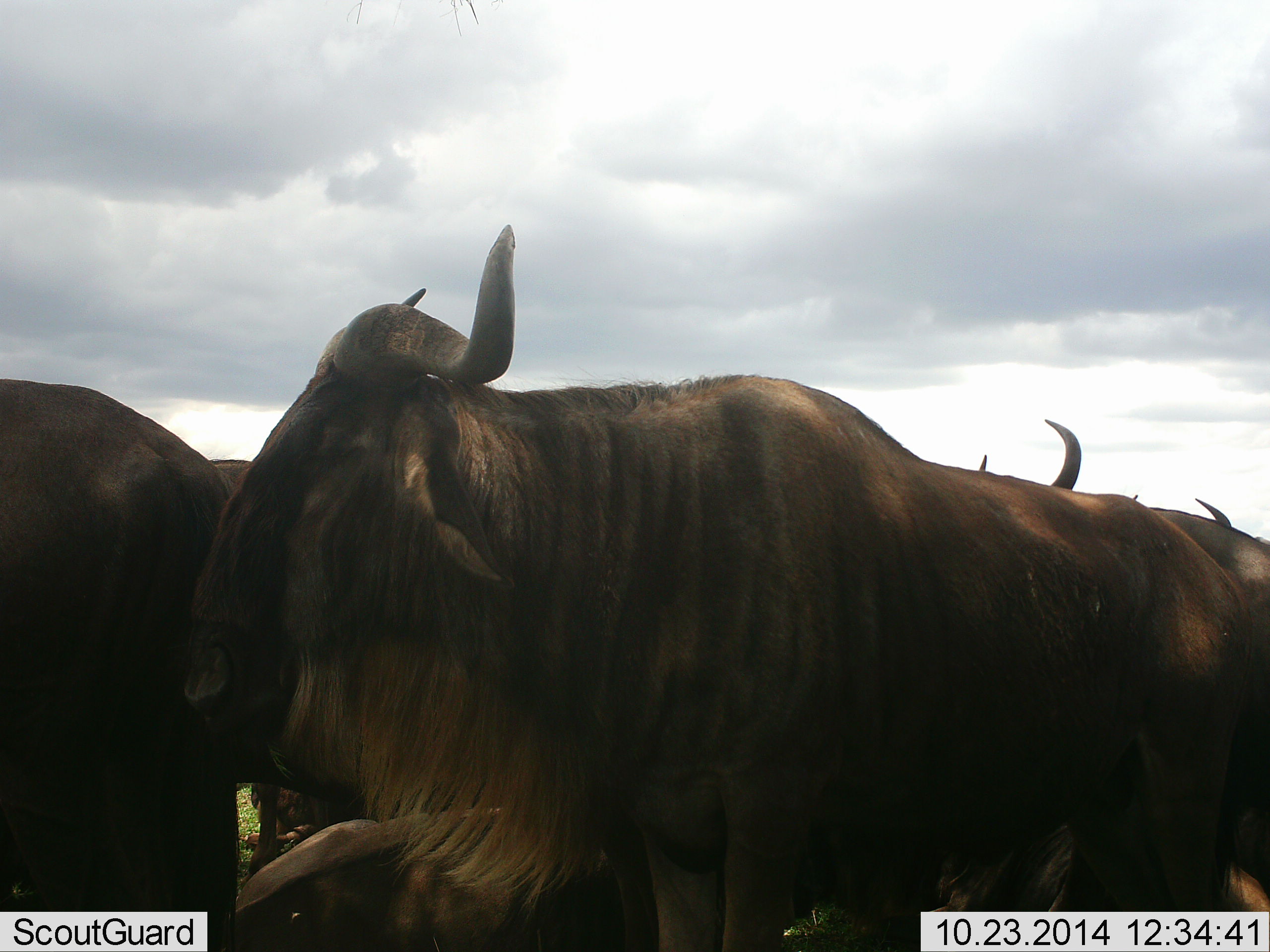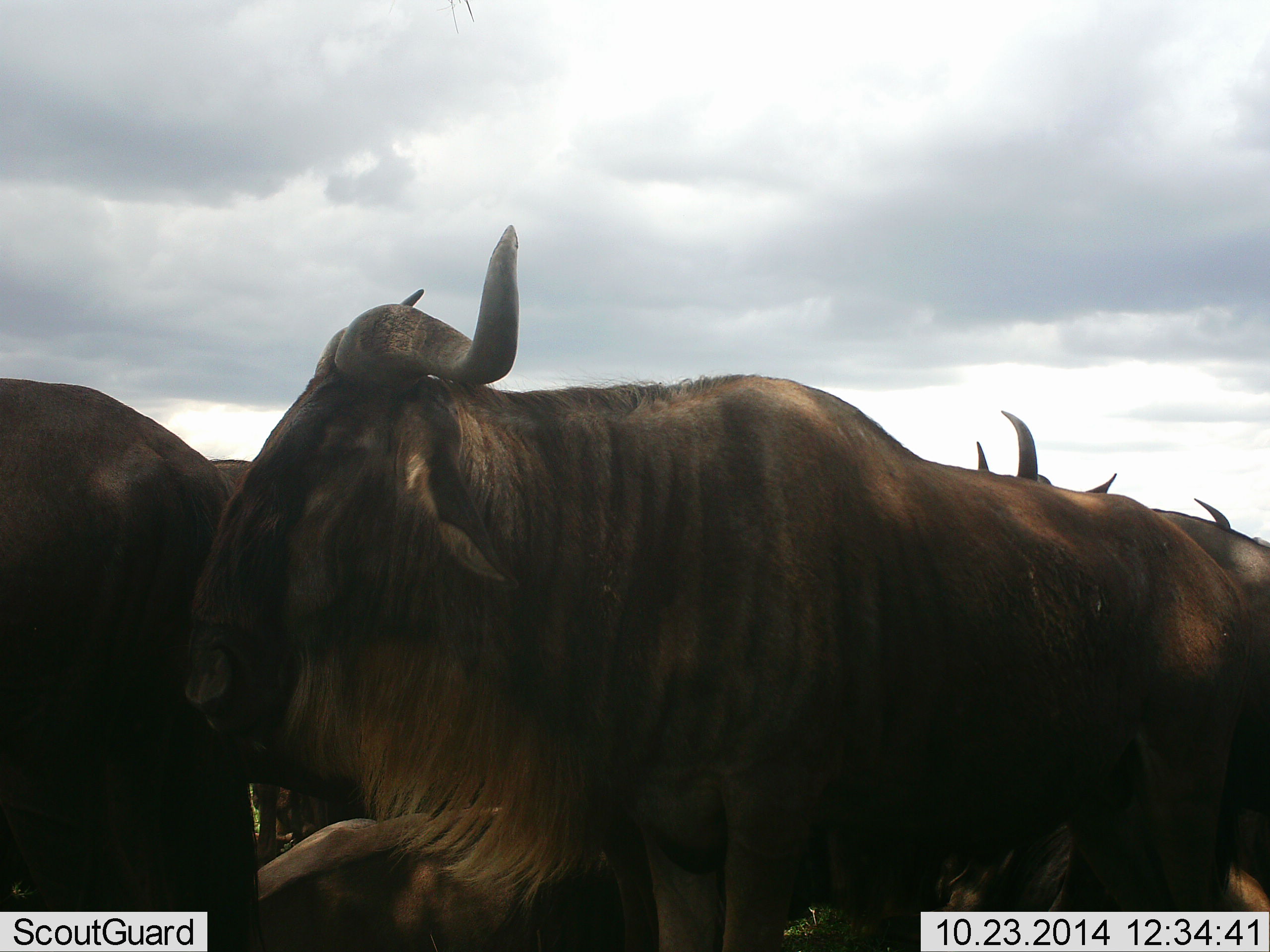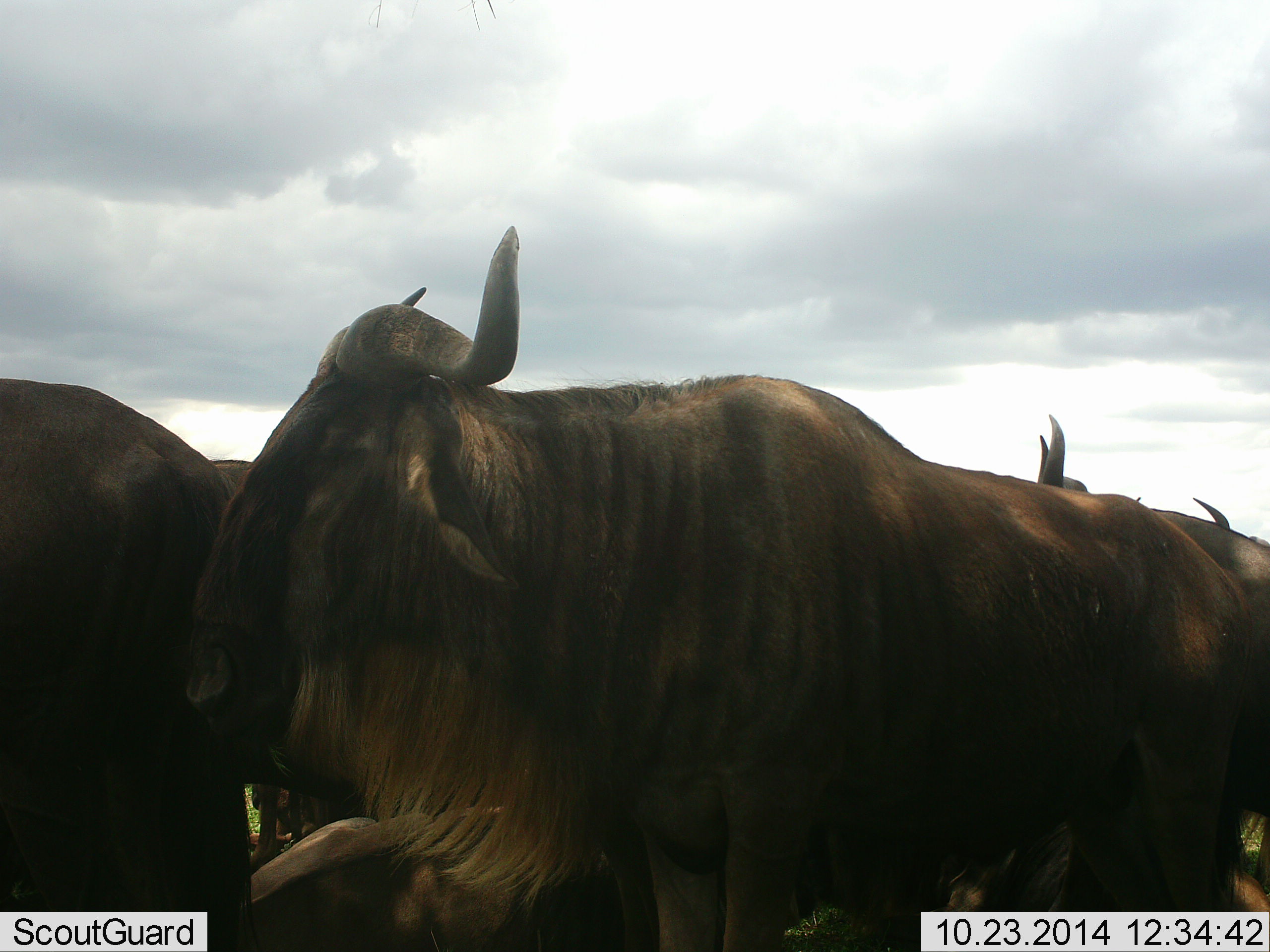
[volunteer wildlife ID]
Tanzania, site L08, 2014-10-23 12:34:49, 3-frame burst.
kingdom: Animalia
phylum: Chordata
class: Mammalia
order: Artiodactyla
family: Bovidae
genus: Connochaetes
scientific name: Connochaetes taurinus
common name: blue wildebeest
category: wildebeest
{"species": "wildebeest (blue wildebeest) (Connochaetes taurinus)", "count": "5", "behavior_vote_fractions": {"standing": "70%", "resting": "50%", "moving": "10%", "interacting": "0%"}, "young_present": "0%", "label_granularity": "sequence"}